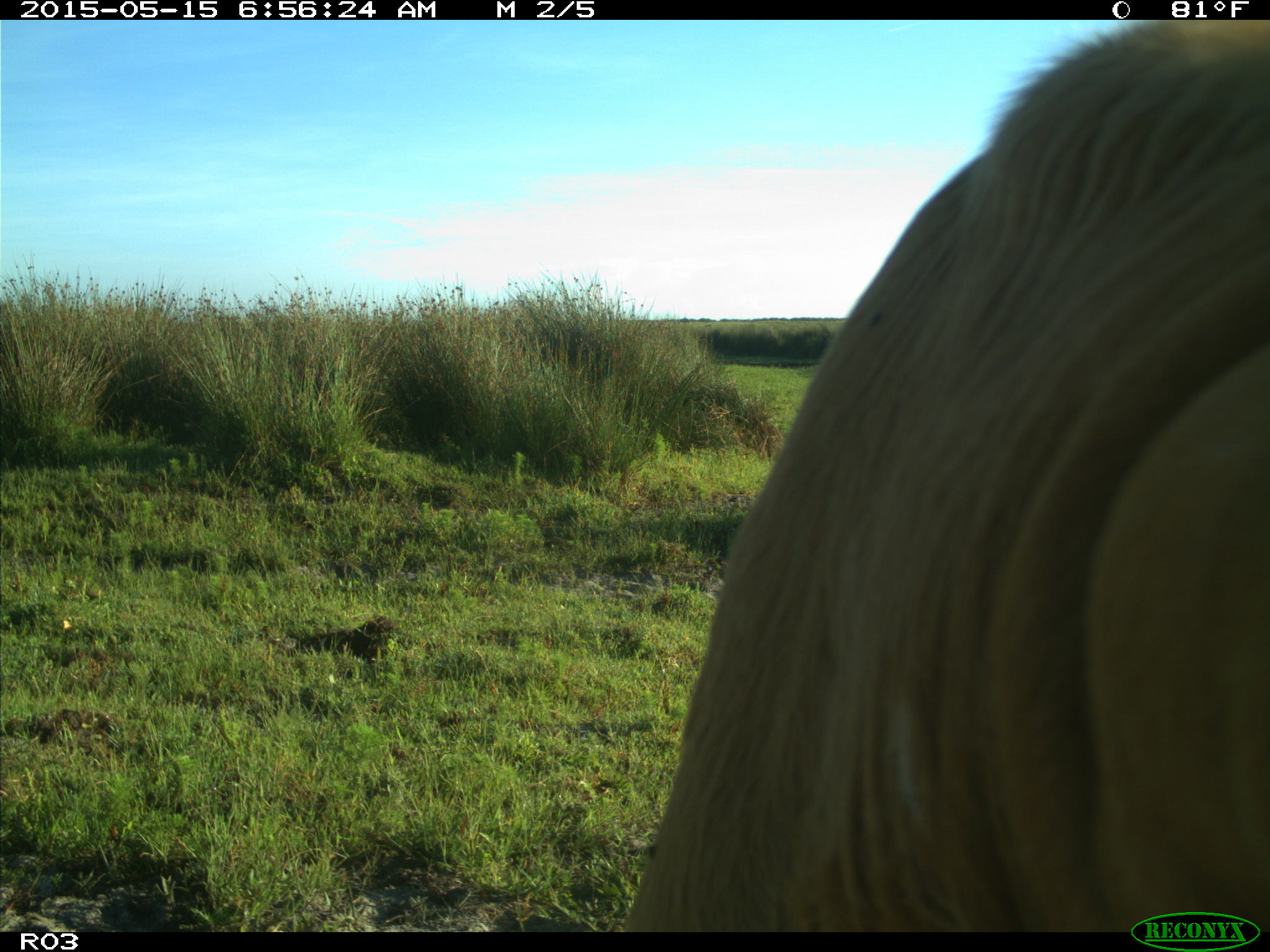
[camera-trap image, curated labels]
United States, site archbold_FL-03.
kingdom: Animalia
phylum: Chordata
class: Mammalia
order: Artiodactyla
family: Bovidae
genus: Bos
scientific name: Bos taurus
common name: domestic cow